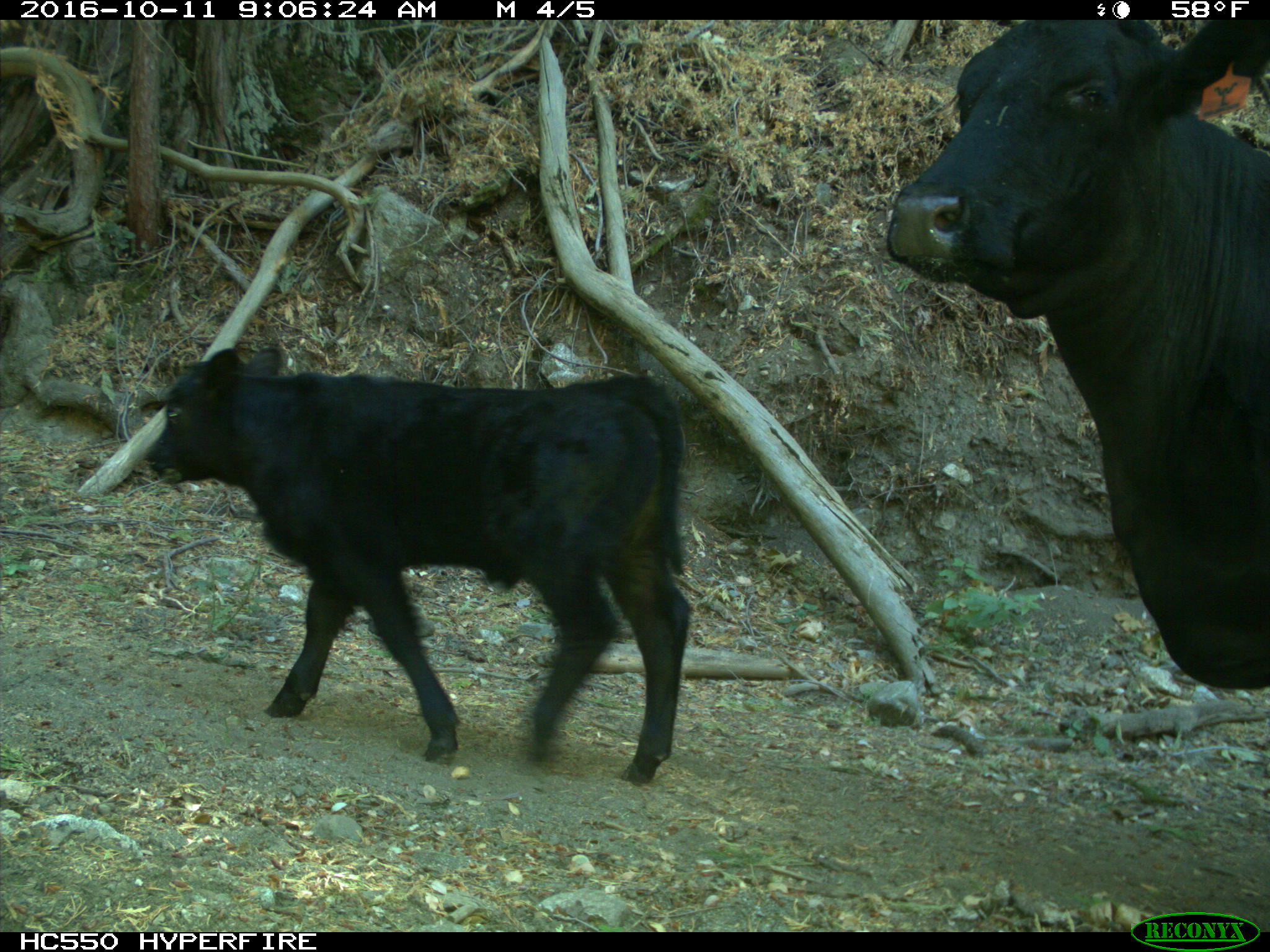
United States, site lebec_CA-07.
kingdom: Animalia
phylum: Chordata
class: Mammalia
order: Artiodactyla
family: Bovidae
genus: Bos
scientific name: Bos taurus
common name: domestic cow